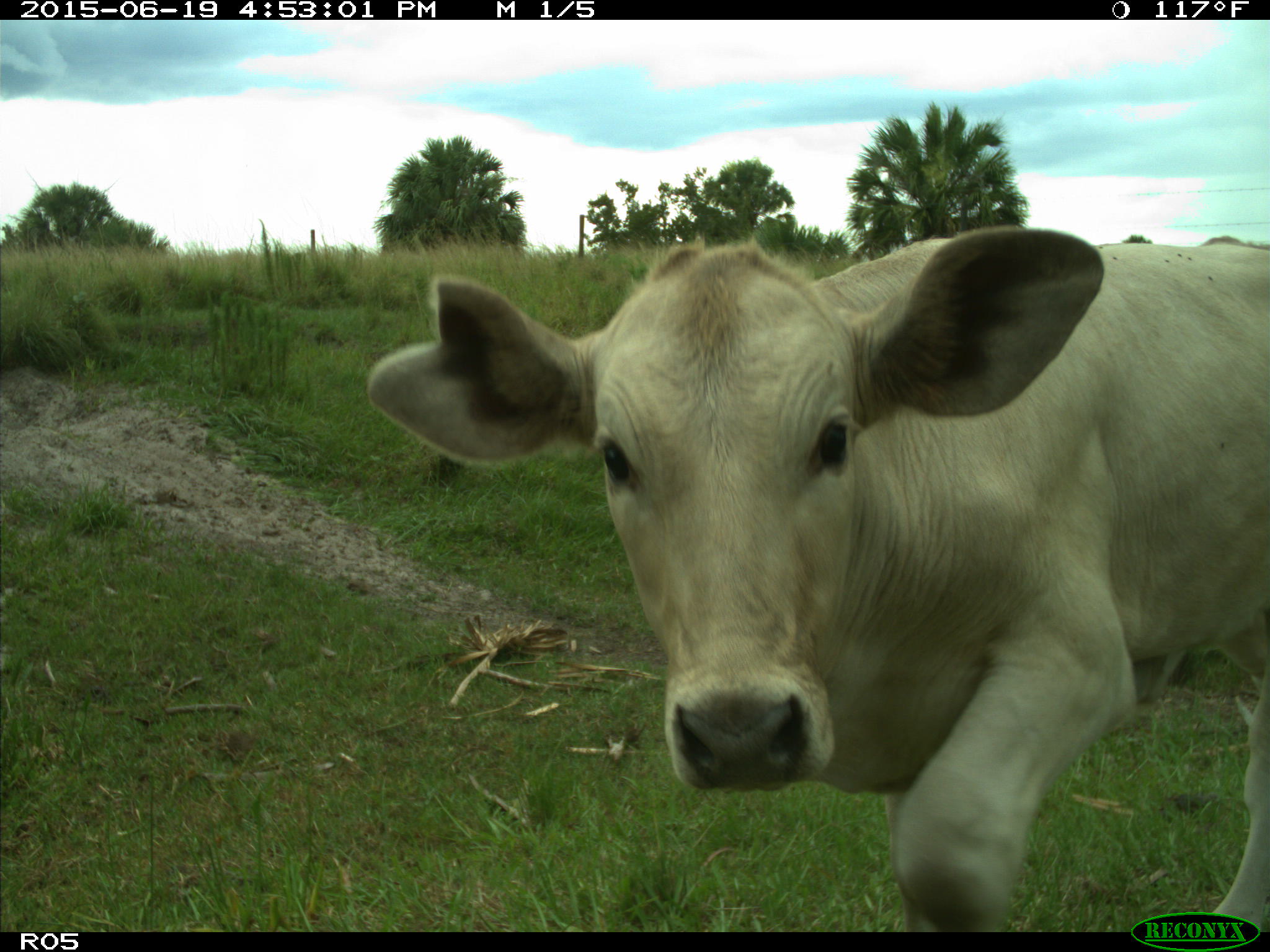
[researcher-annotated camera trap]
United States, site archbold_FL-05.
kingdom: Animalia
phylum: Chordata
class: Mammalia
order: Artiodactyla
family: Bovidae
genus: Bos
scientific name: Bos taurus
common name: domestic cow